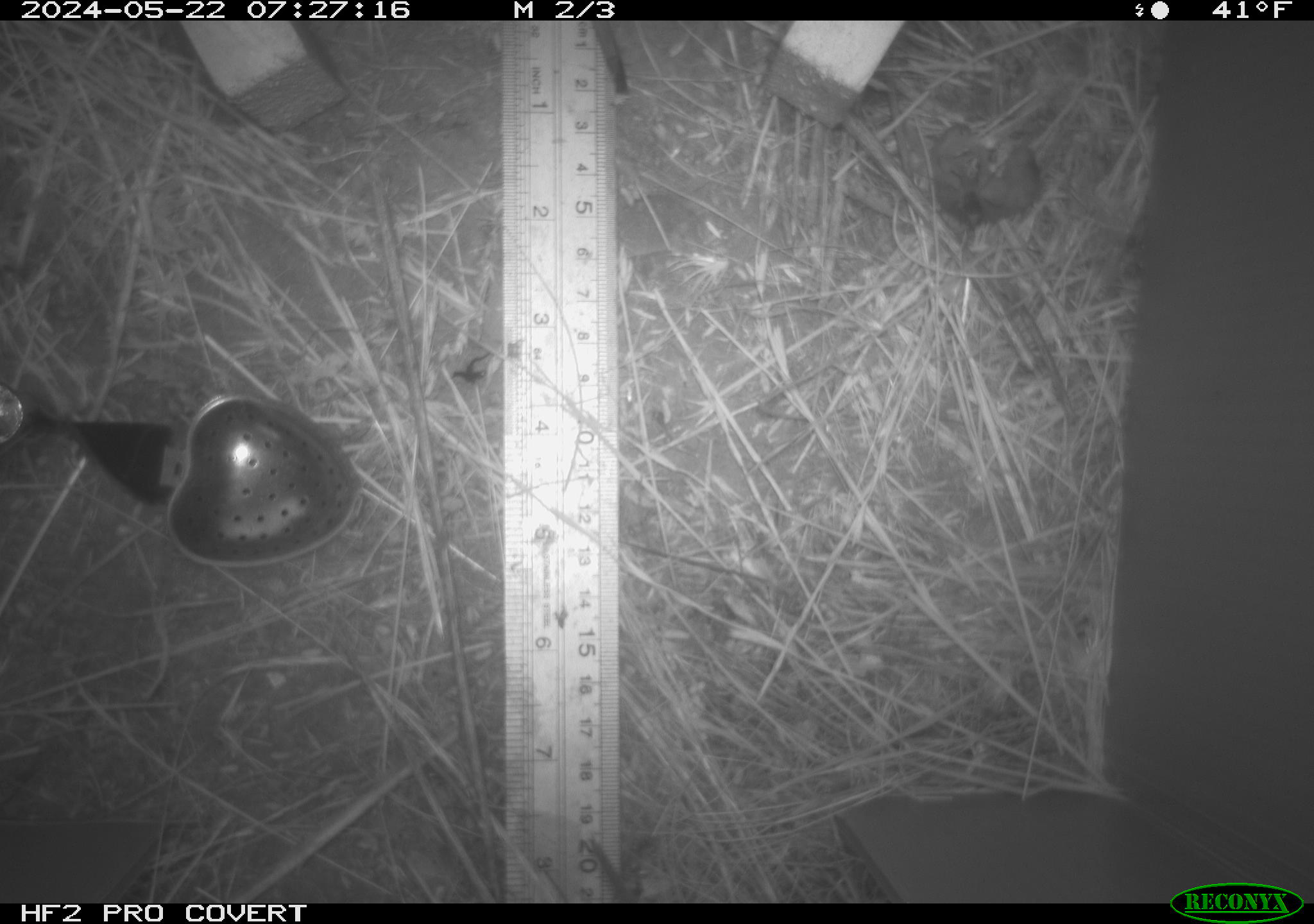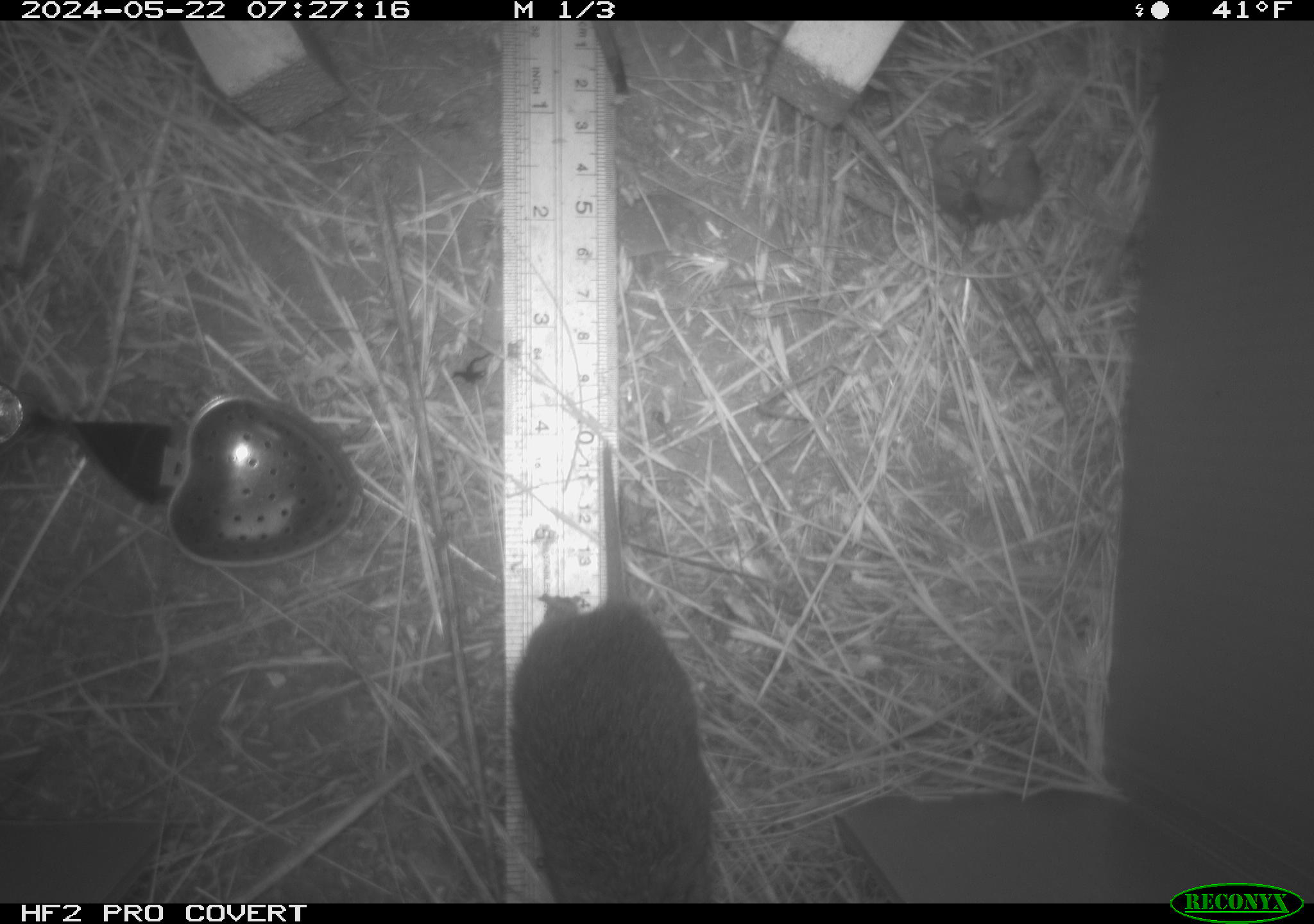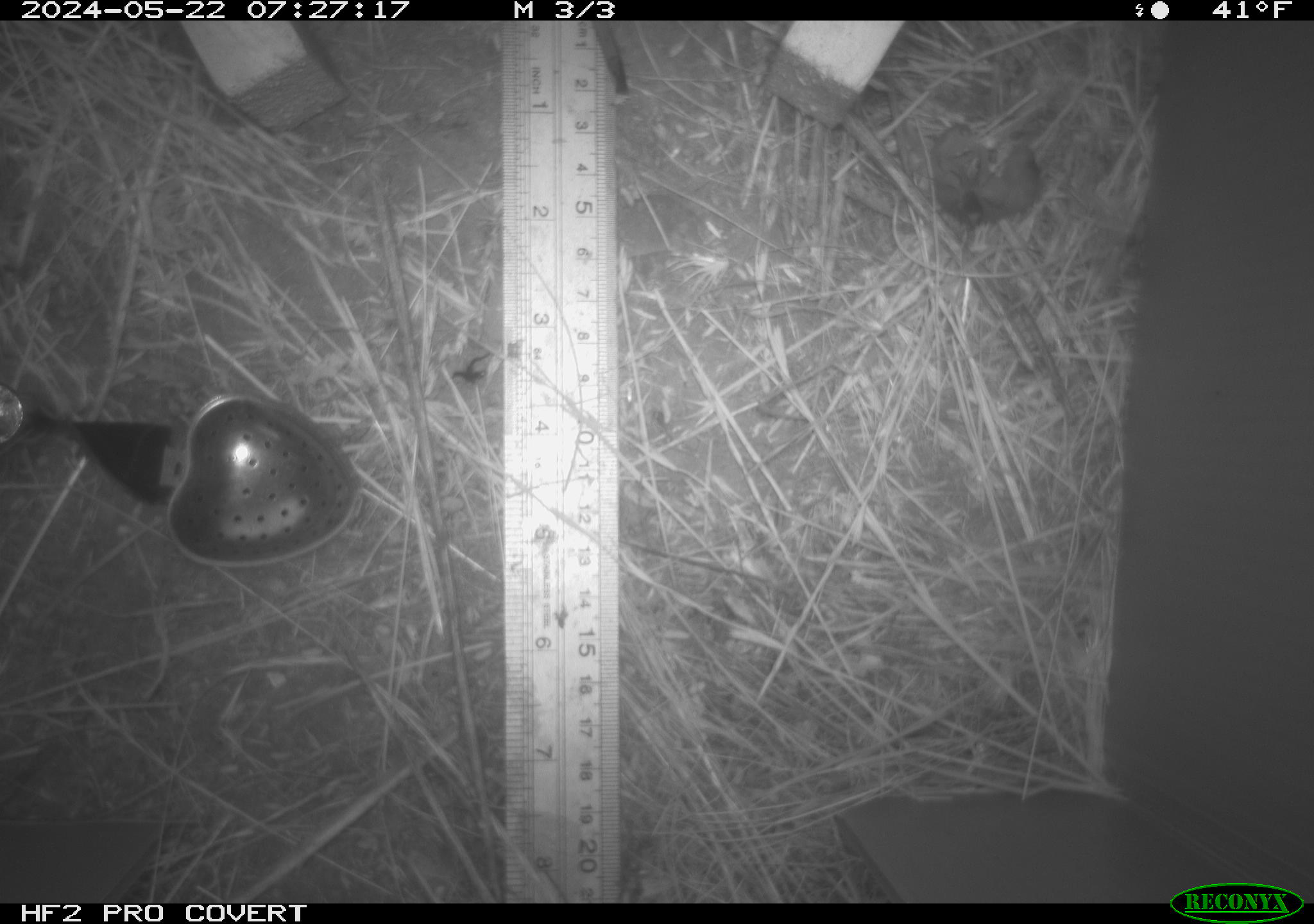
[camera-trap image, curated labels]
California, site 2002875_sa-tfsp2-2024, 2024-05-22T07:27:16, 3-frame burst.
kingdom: Animalia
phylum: Chordata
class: Mammalia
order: Rodentia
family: Cricetidae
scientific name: Arvicolinae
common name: voles, lemmings, and muskrats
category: arvicolinae subfamily